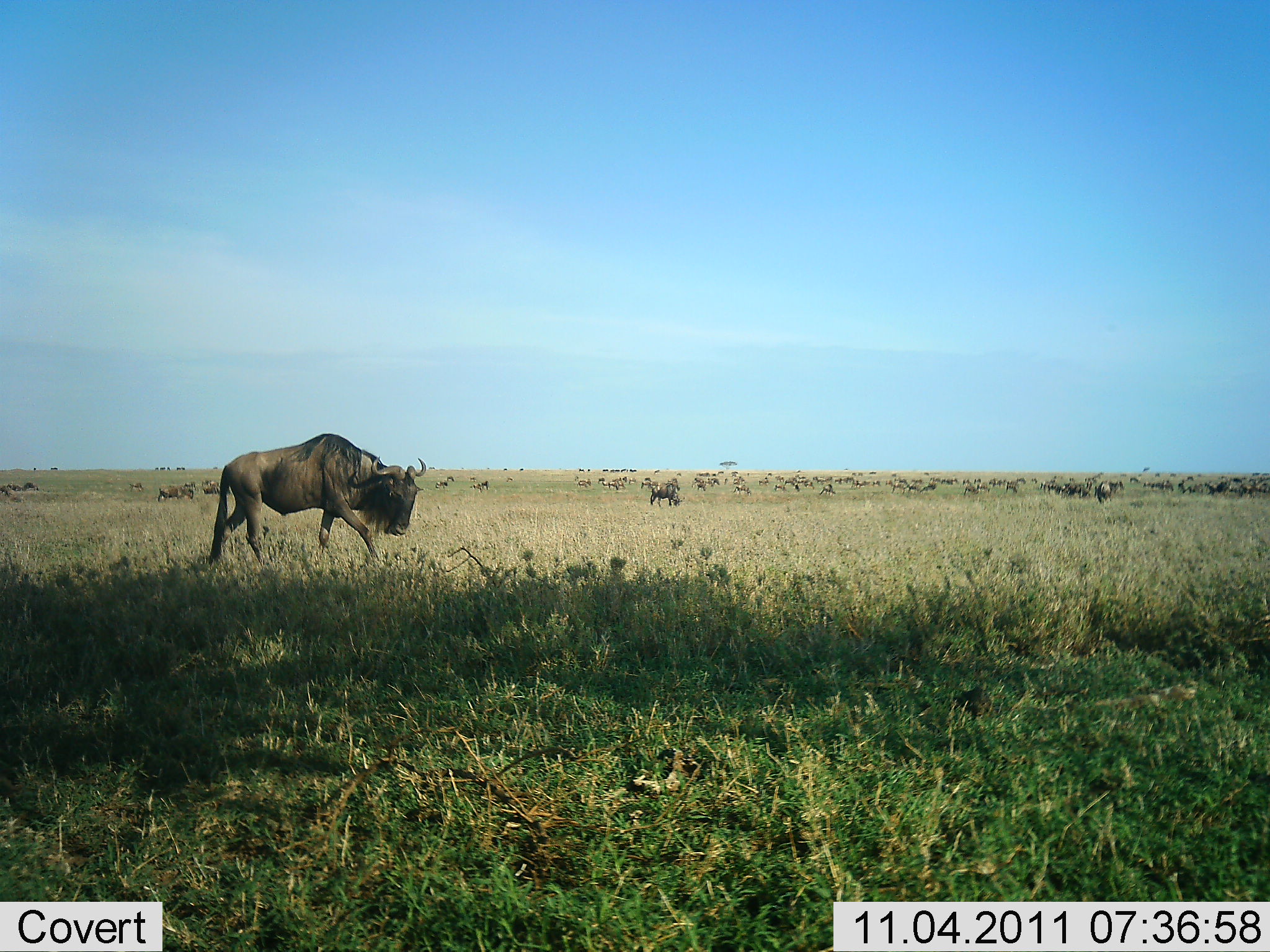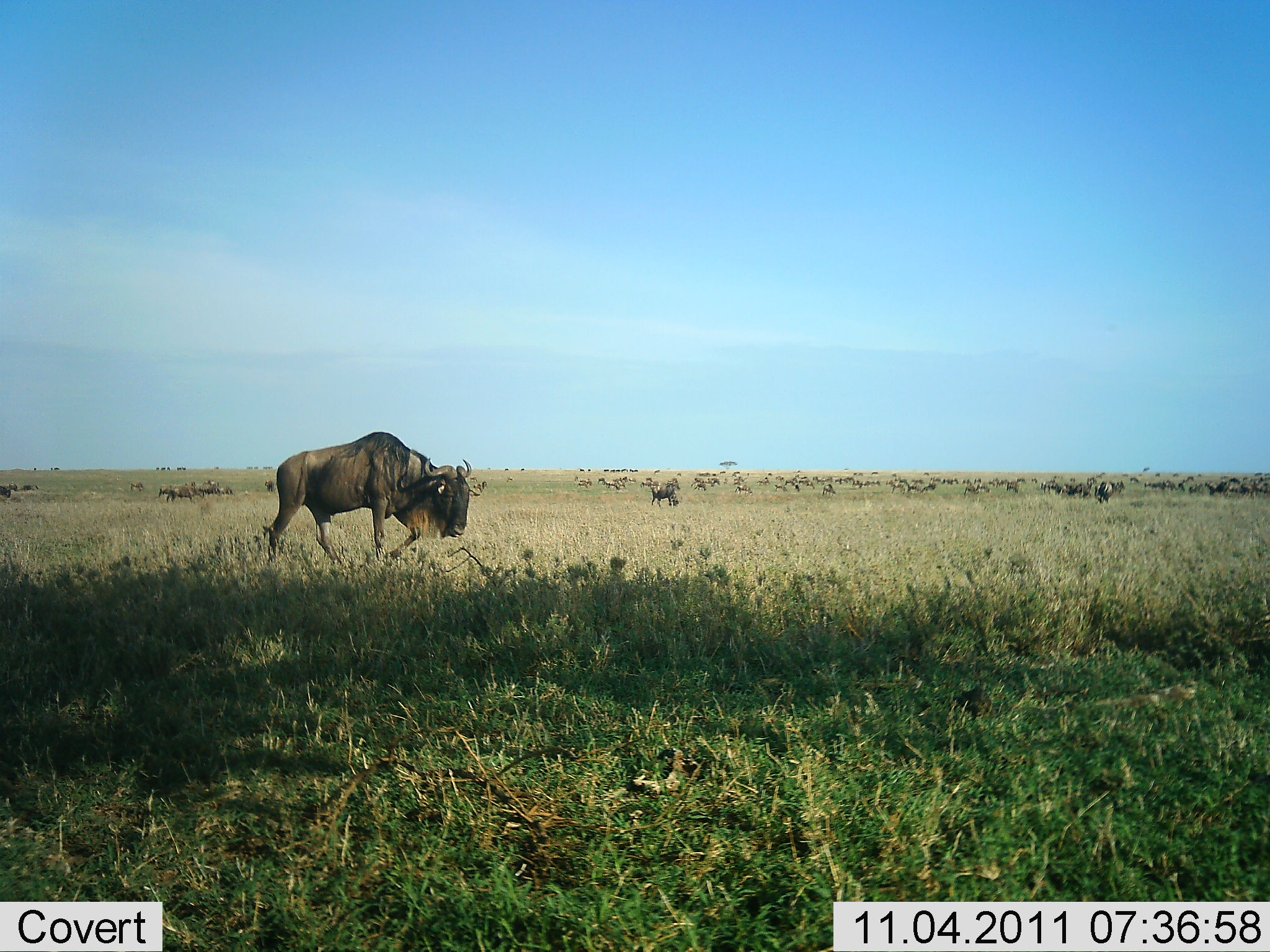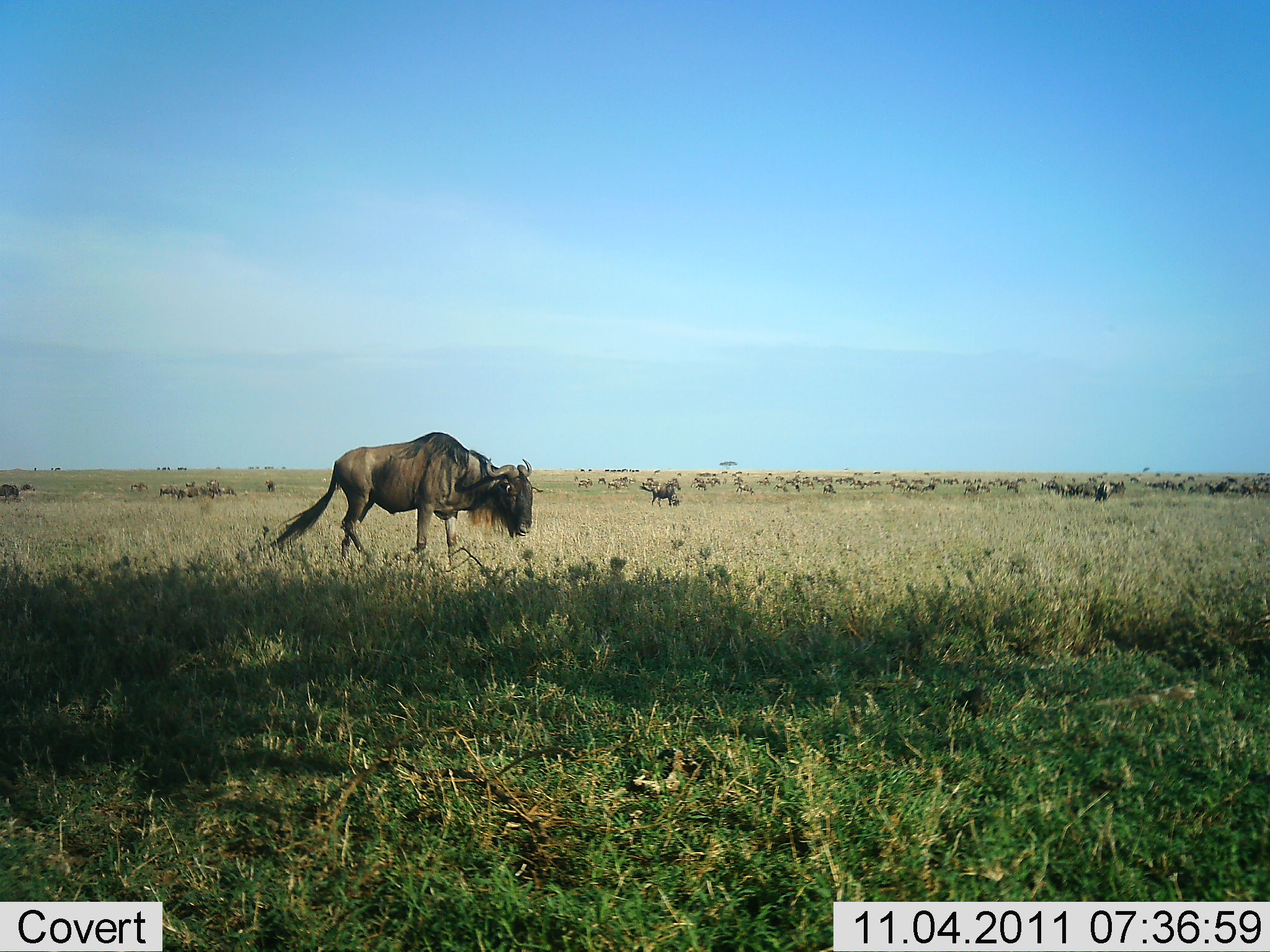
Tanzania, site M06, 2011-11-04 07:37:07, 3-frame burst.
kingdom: Animalia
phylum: Chordata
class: Mammalia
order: Artiodactyla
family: Bovidae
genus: Connochaetes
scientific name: Connochaetes taurinus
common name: blue wildebeest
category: wildebeest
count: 51+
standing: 56%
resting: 11%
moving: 89%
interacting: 11%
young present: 0%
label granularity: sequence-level